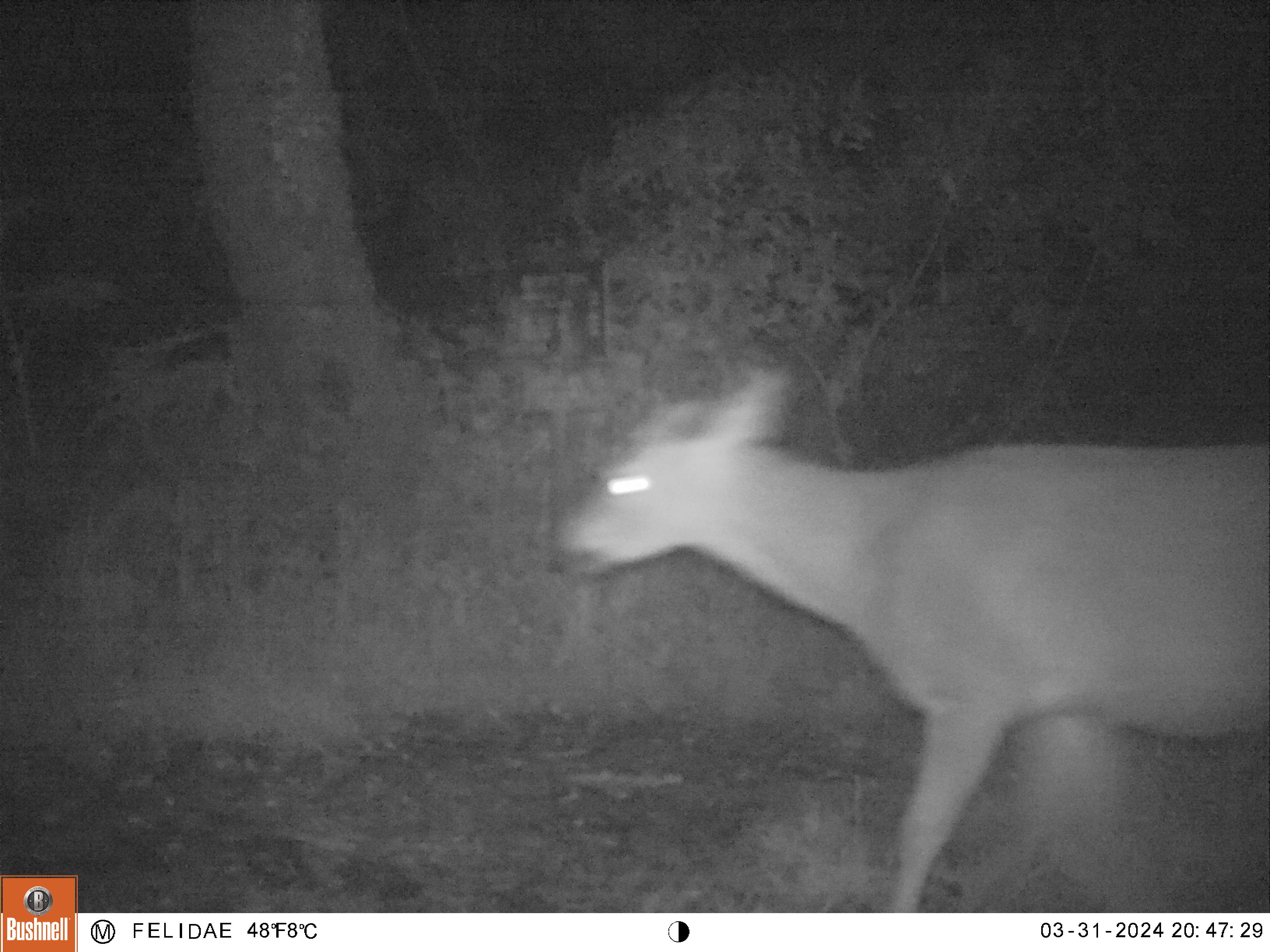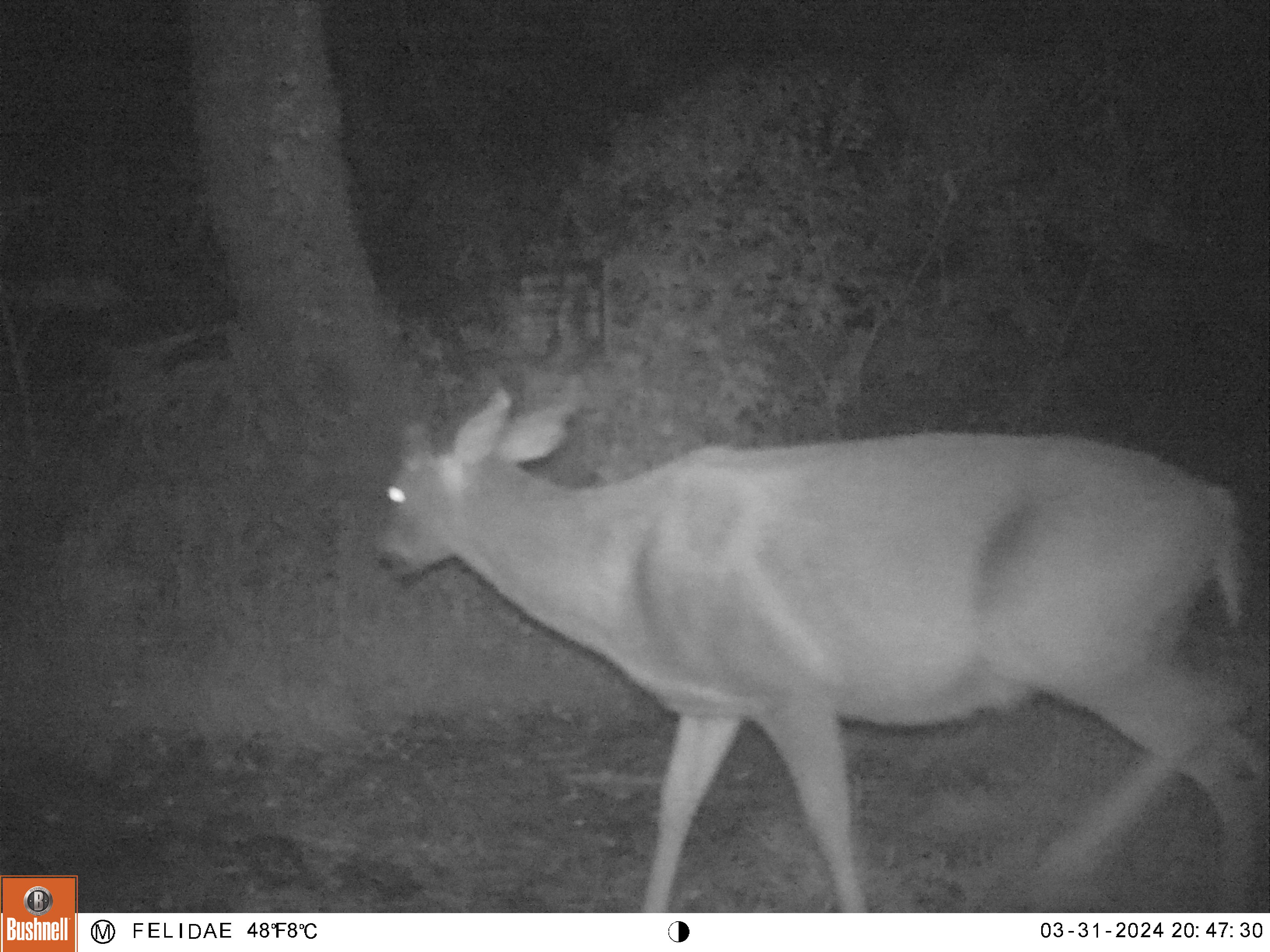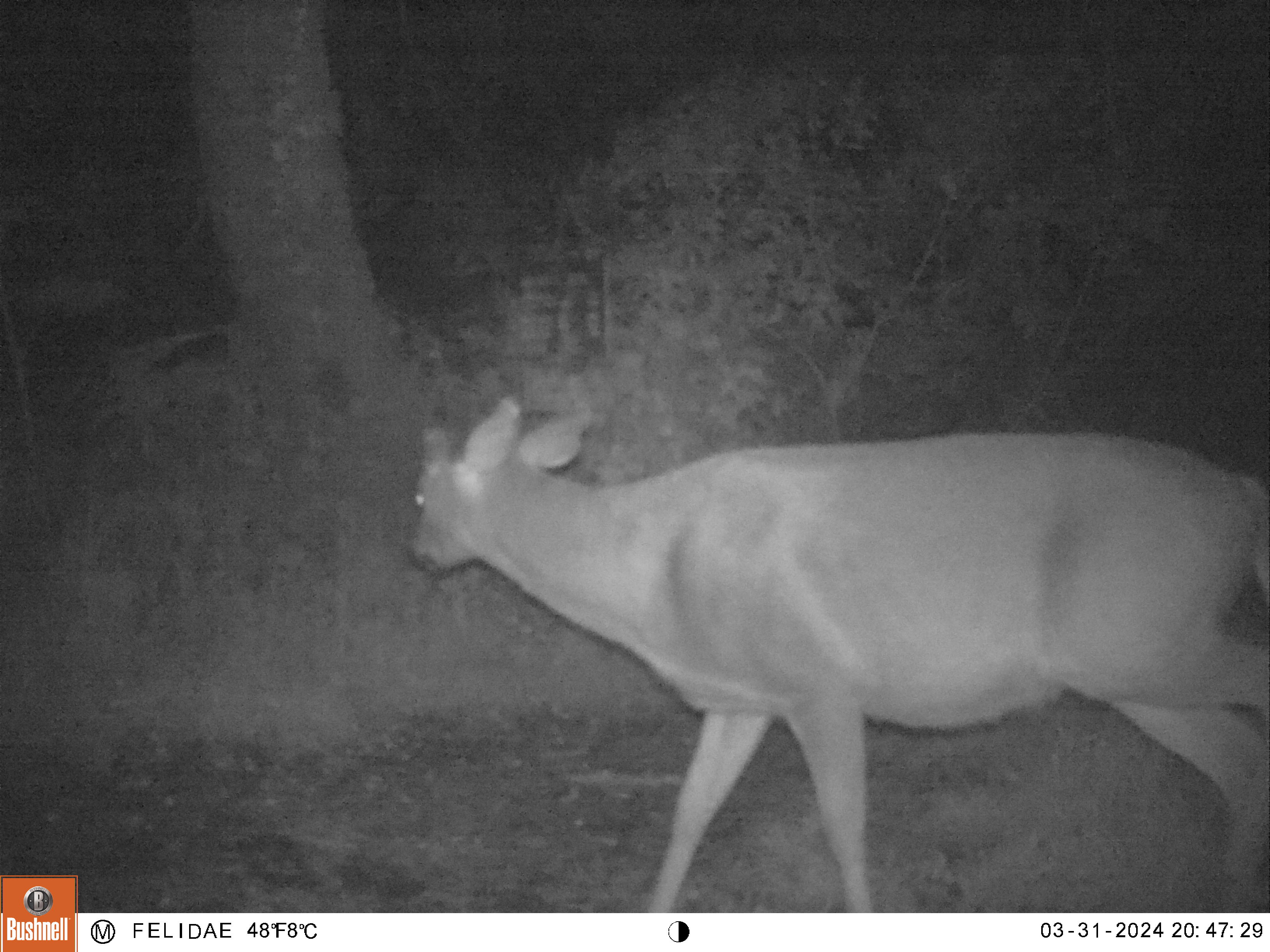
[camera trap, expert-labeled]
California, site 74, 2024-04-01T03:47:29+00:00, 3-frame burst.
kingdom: Animalia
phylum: Chordata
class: Mammalia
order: Artiodactyla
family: Cervidae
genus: Odocoileus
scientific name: Odocoileus hemionus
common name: mule deer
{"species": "mule deer (Odocoileus hemionus)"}